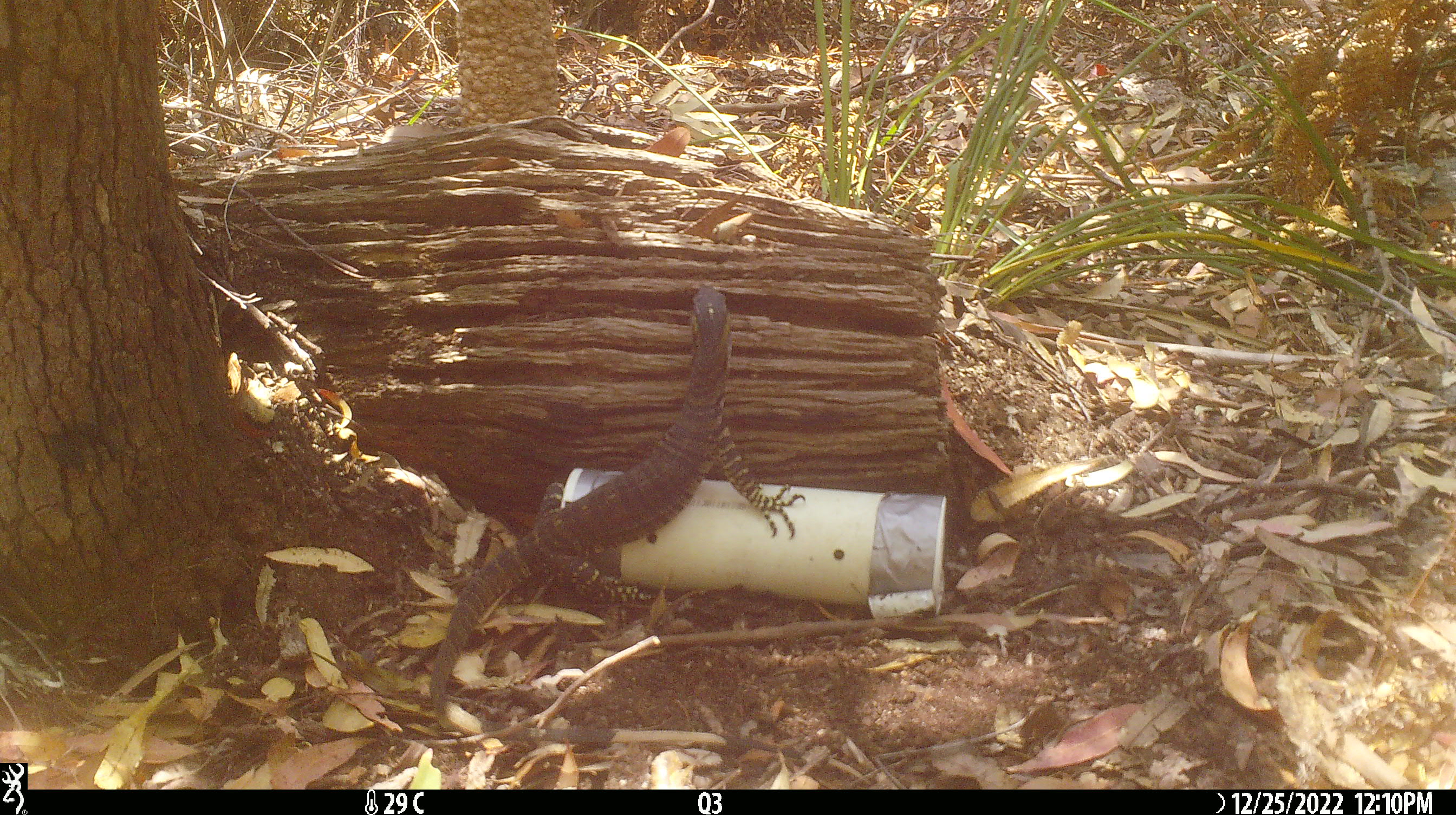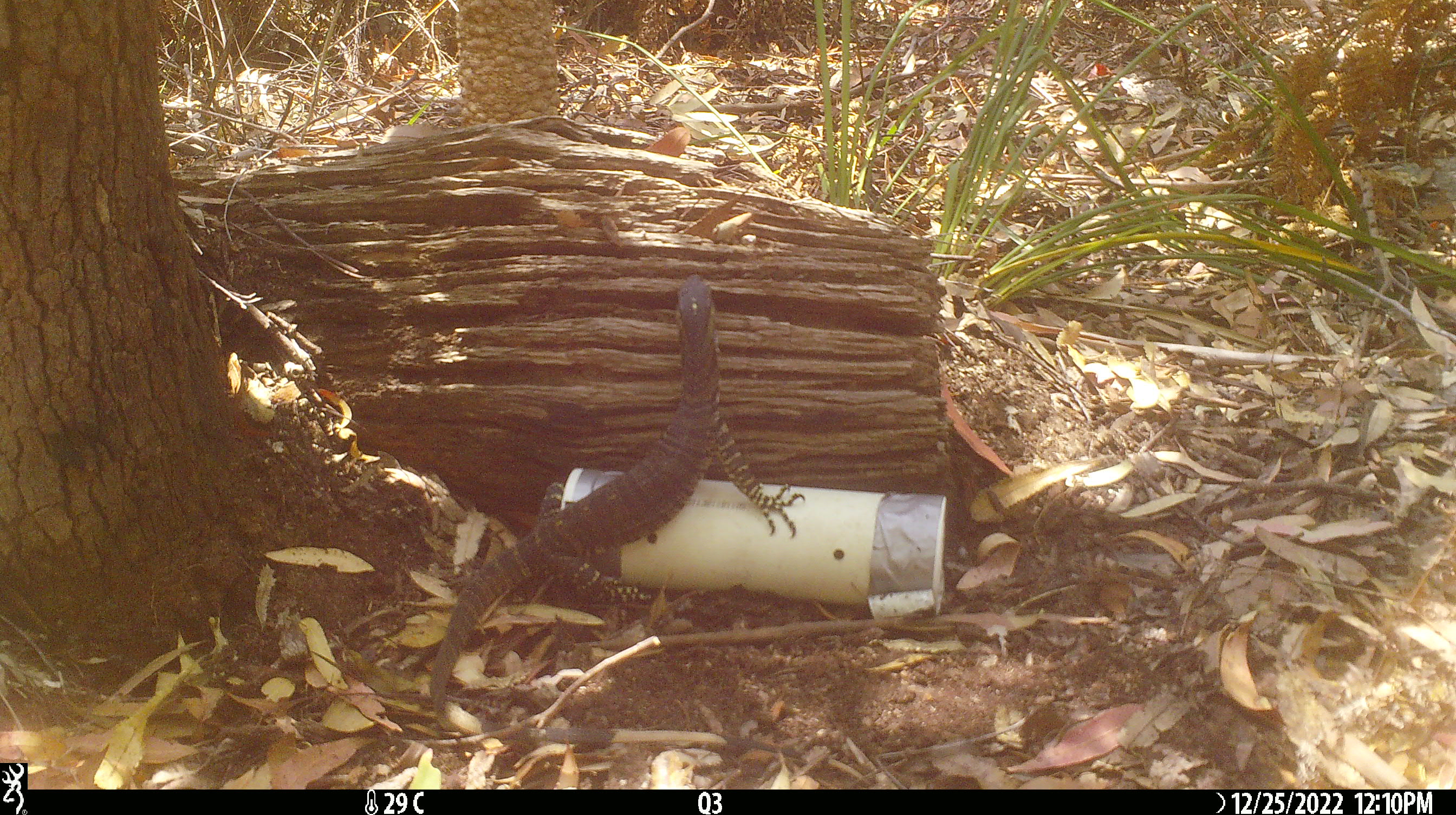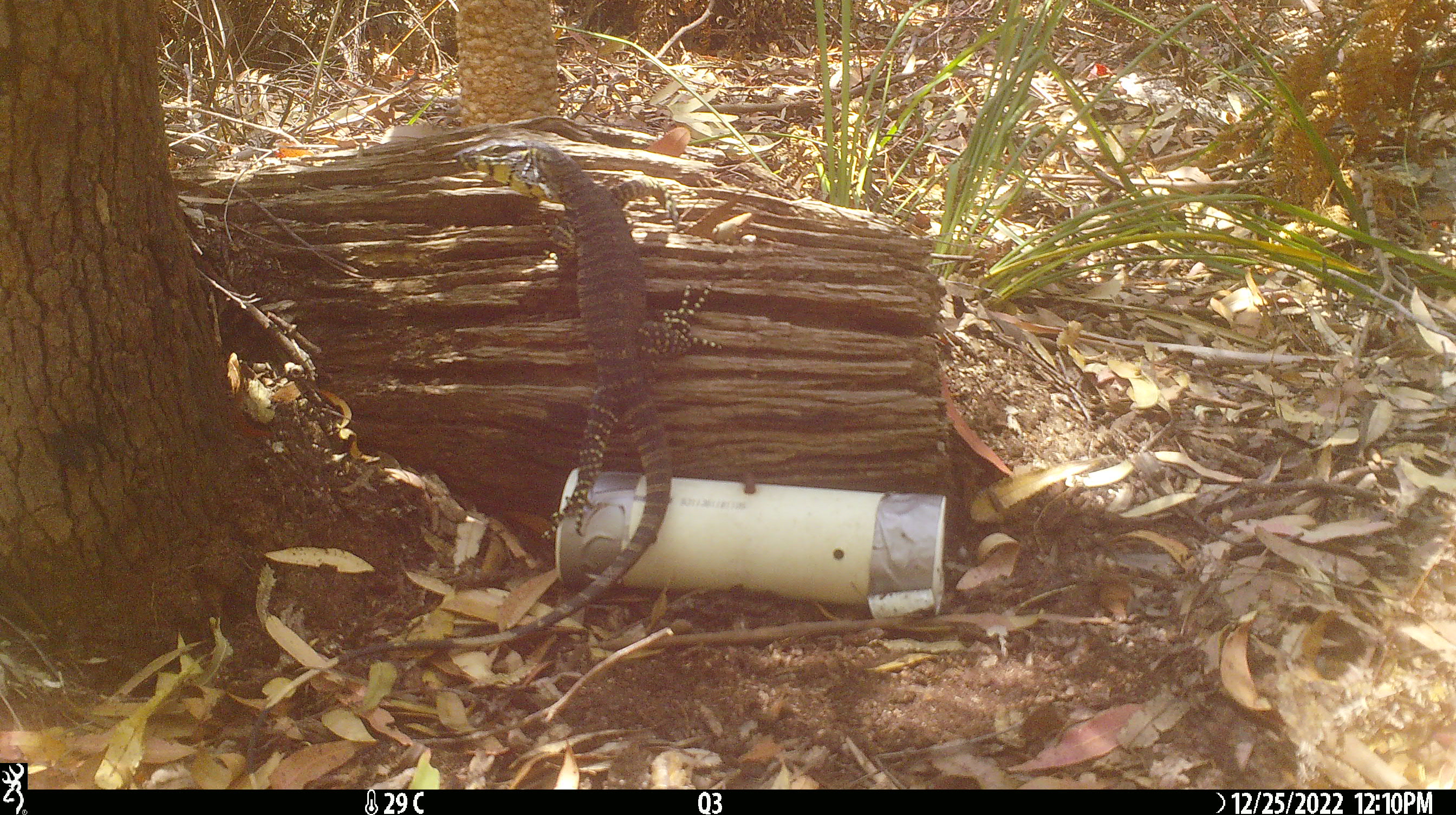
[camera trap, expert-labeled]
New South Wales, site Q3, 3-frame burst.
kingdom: Animalia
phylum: Chordata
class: Reptilia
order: Squamata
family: Varanidae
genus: Varanus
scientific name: Varanus varius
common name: lace monitor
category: goanna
Goanna (lace monitor) (Varanus varius).